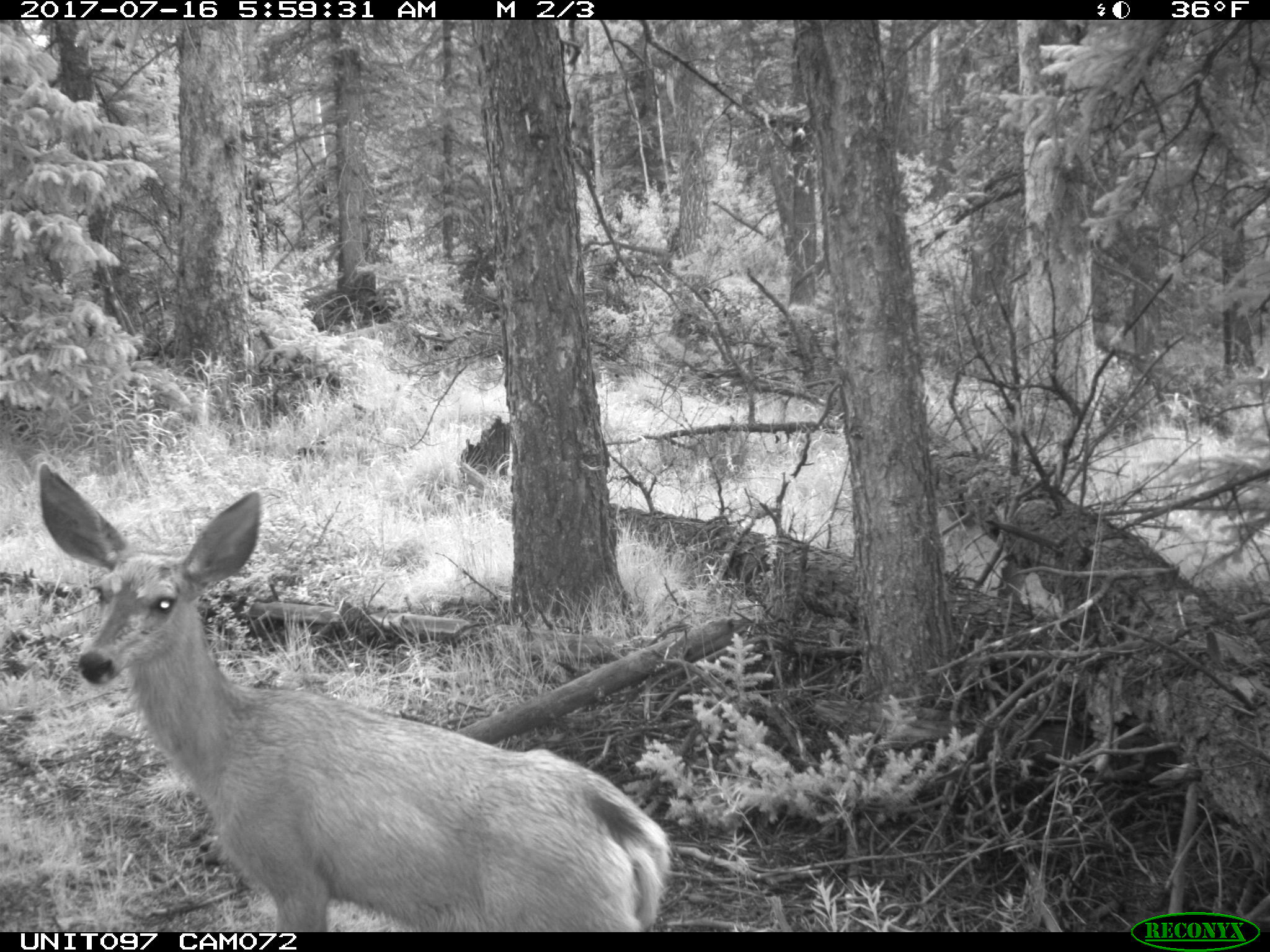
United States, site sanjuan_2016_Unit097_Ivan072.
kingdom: Animalia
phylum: Chordata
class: Mammalia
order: Artiodactyla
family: Cervidae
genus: Odocoileus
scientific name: Odocoileus hemionus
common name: mule deer